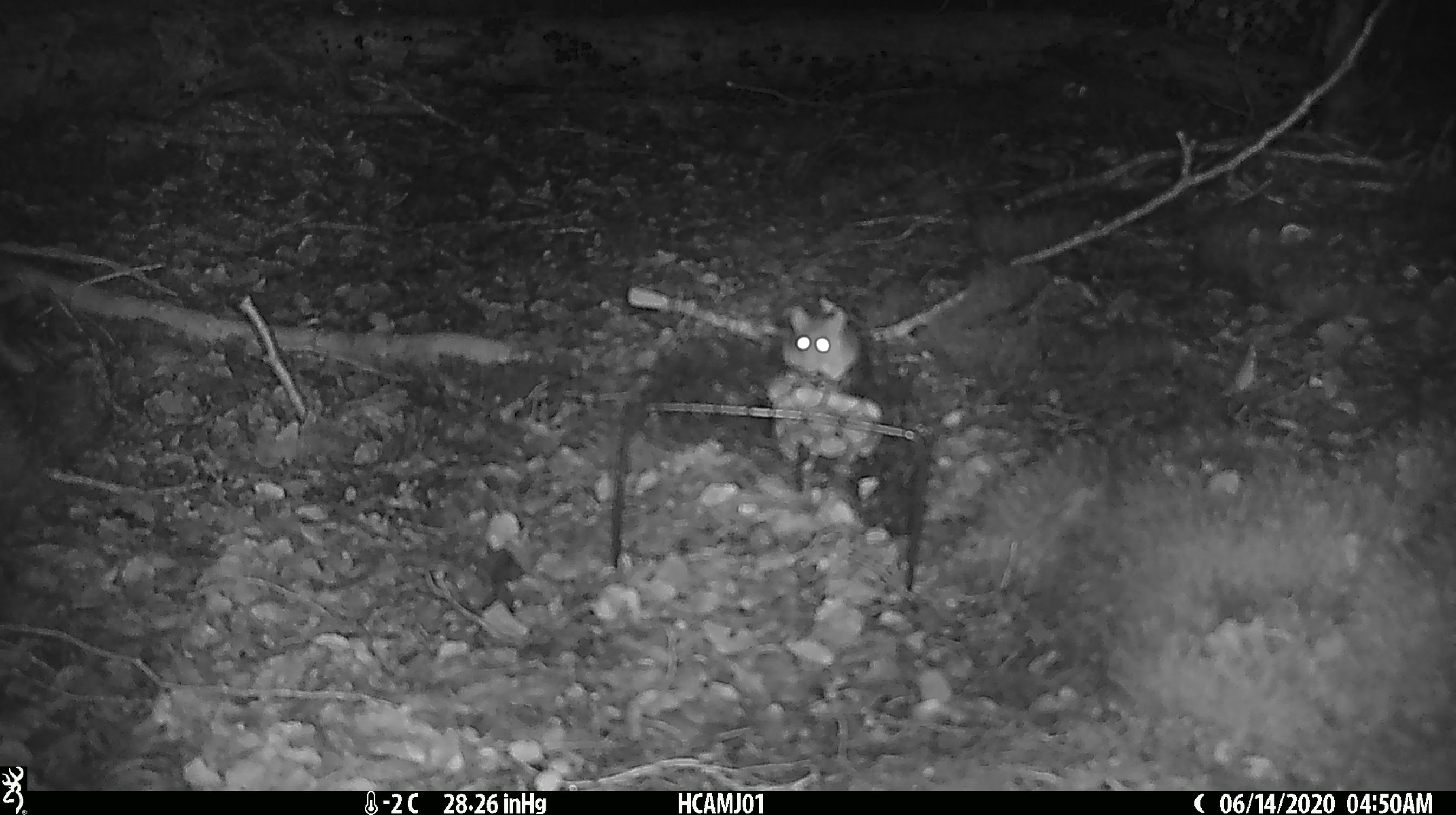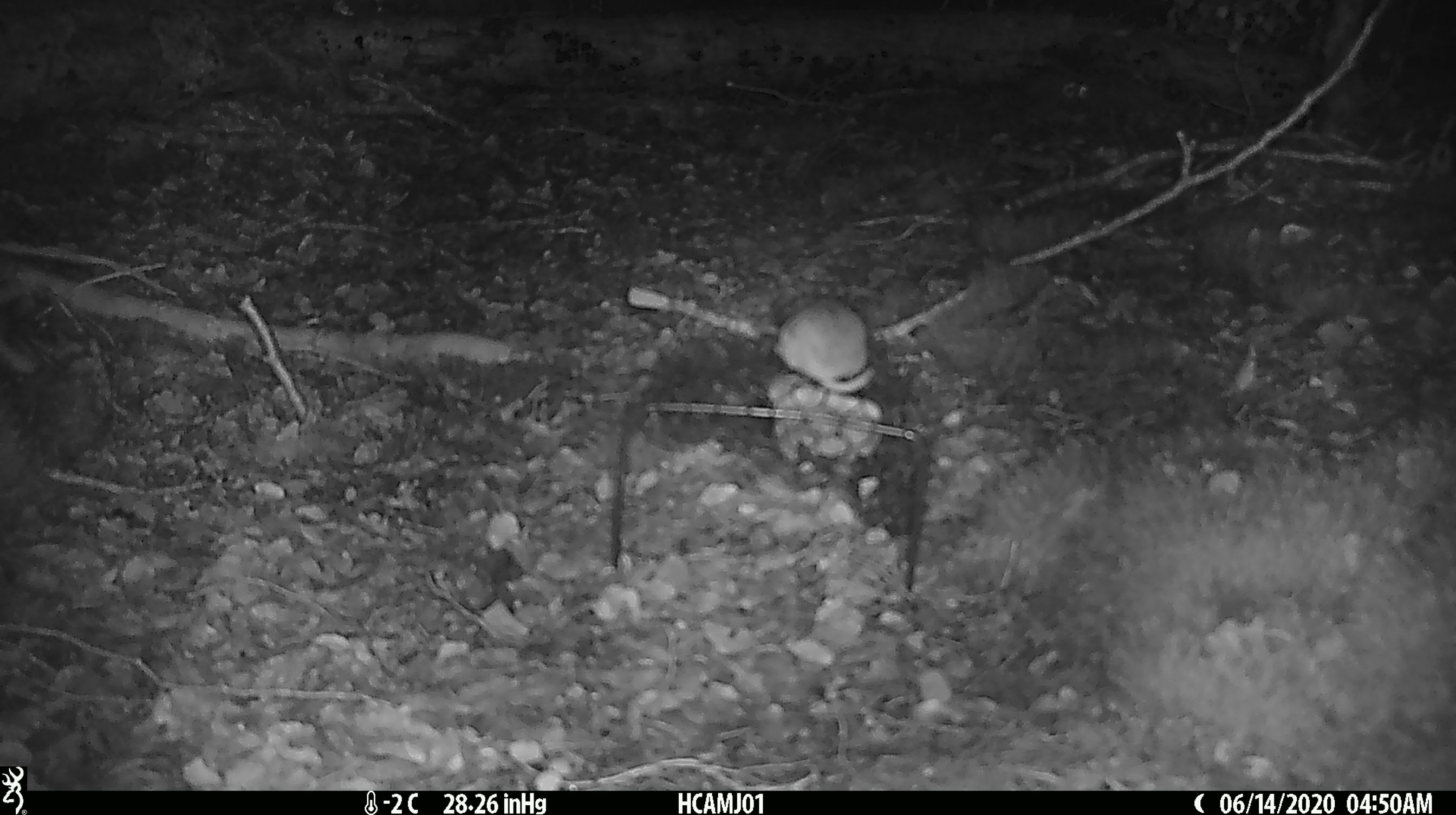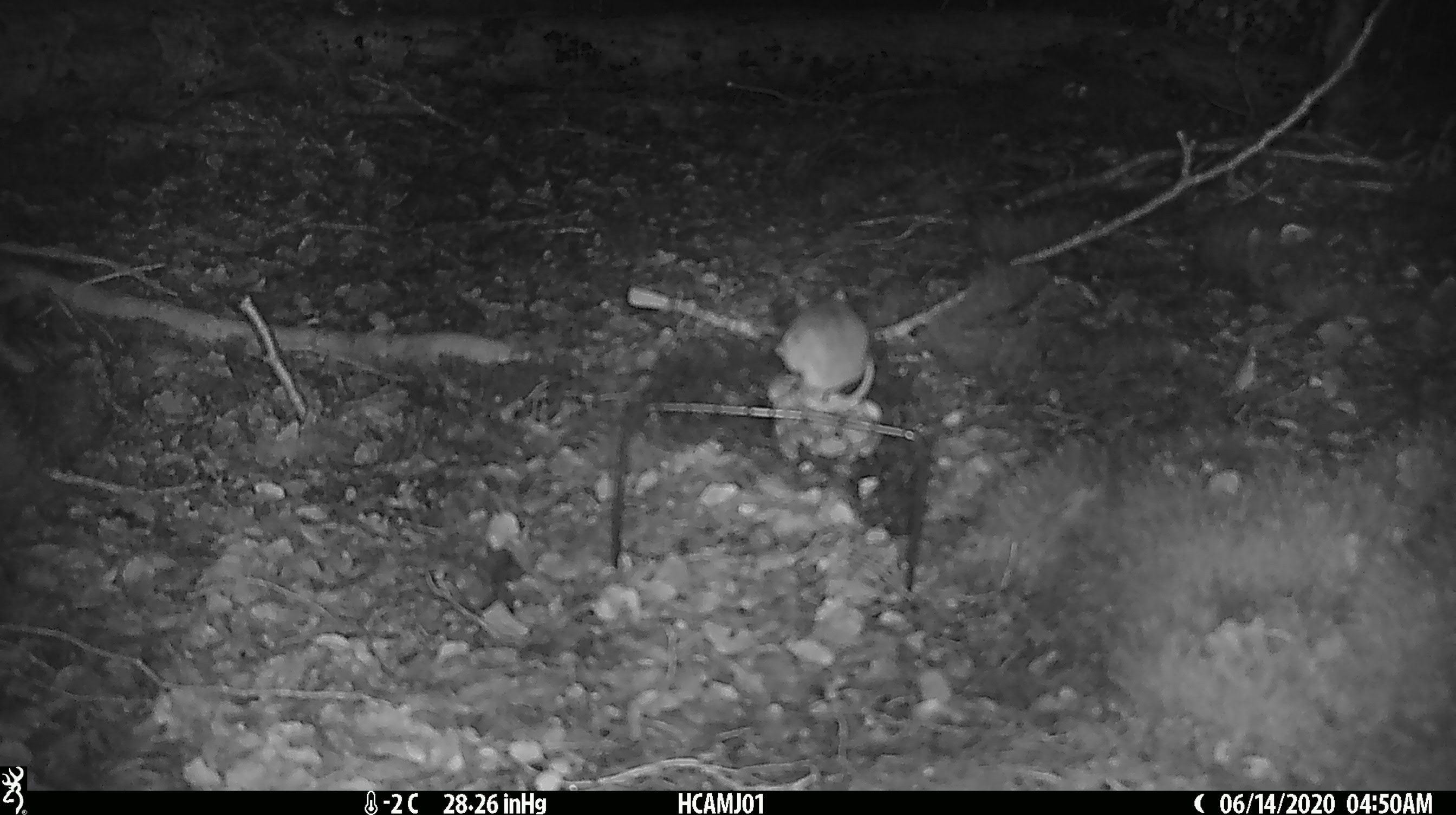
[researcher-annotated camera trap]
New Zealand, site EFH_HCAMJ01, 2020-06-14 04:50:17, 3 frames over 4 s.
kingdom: Animalia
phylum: Chordata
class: Mammalia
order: Rodentia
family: Muridae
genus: Mus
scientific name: Mus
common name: mouse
Mouse (Mus).